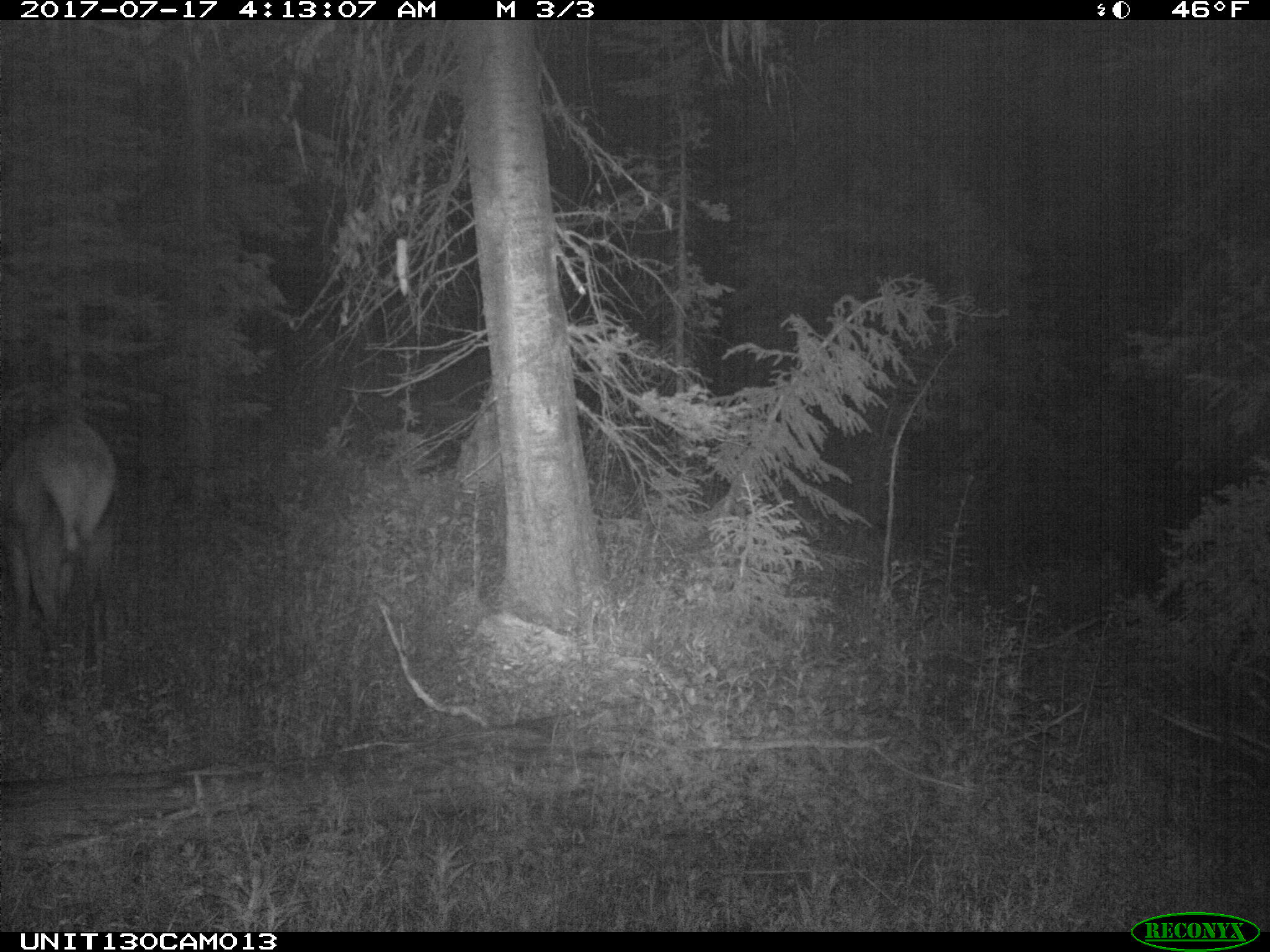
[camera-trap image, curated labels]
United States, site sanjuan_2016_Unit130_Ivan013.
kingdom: Animalia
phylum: Chordata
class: Mammalia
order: Artiodactyla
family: Cervidae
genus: Cervus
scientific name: Cervus elaphus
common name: red deer